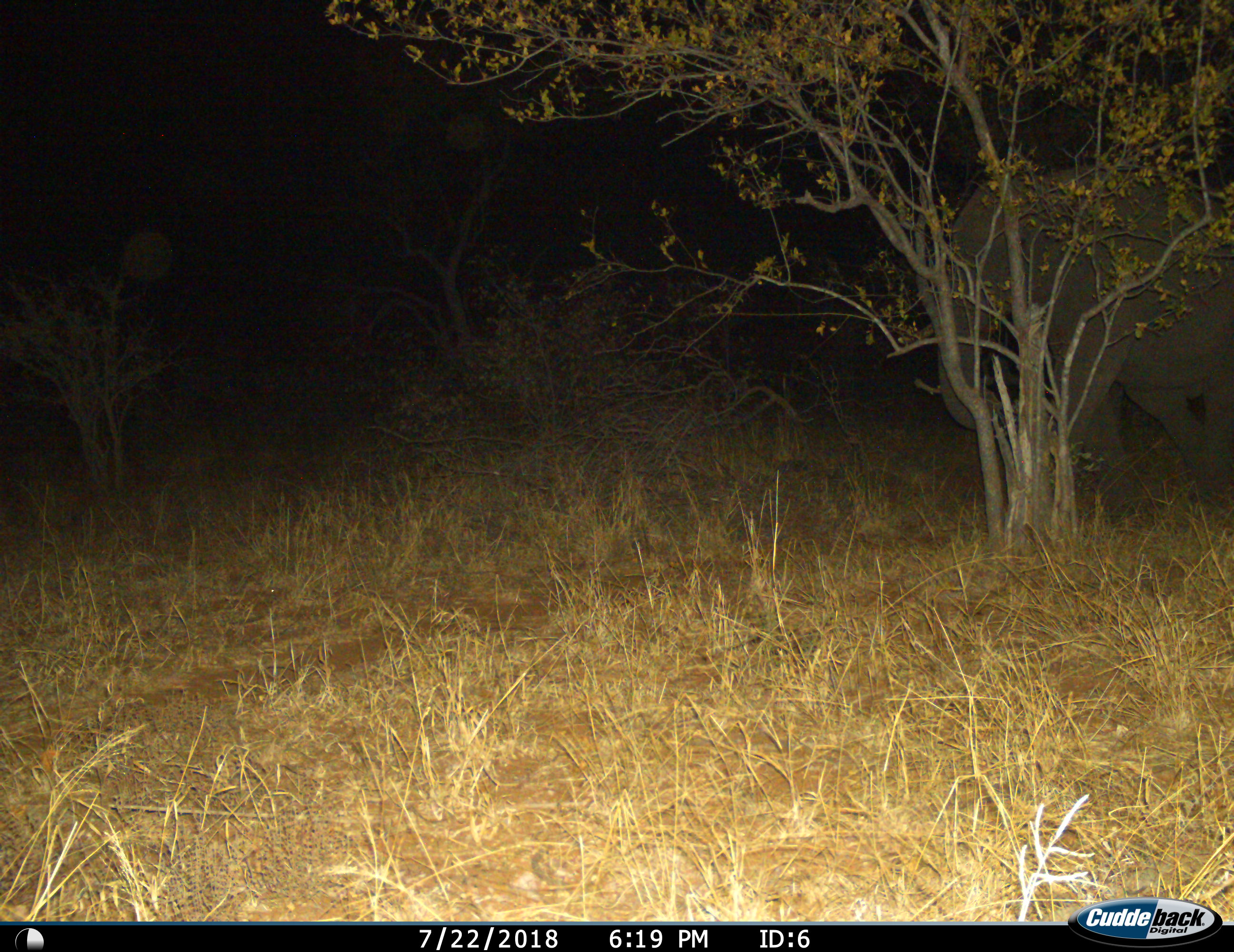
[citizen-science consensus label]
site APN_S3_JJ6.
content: unidentified animal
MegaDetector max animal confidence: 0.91